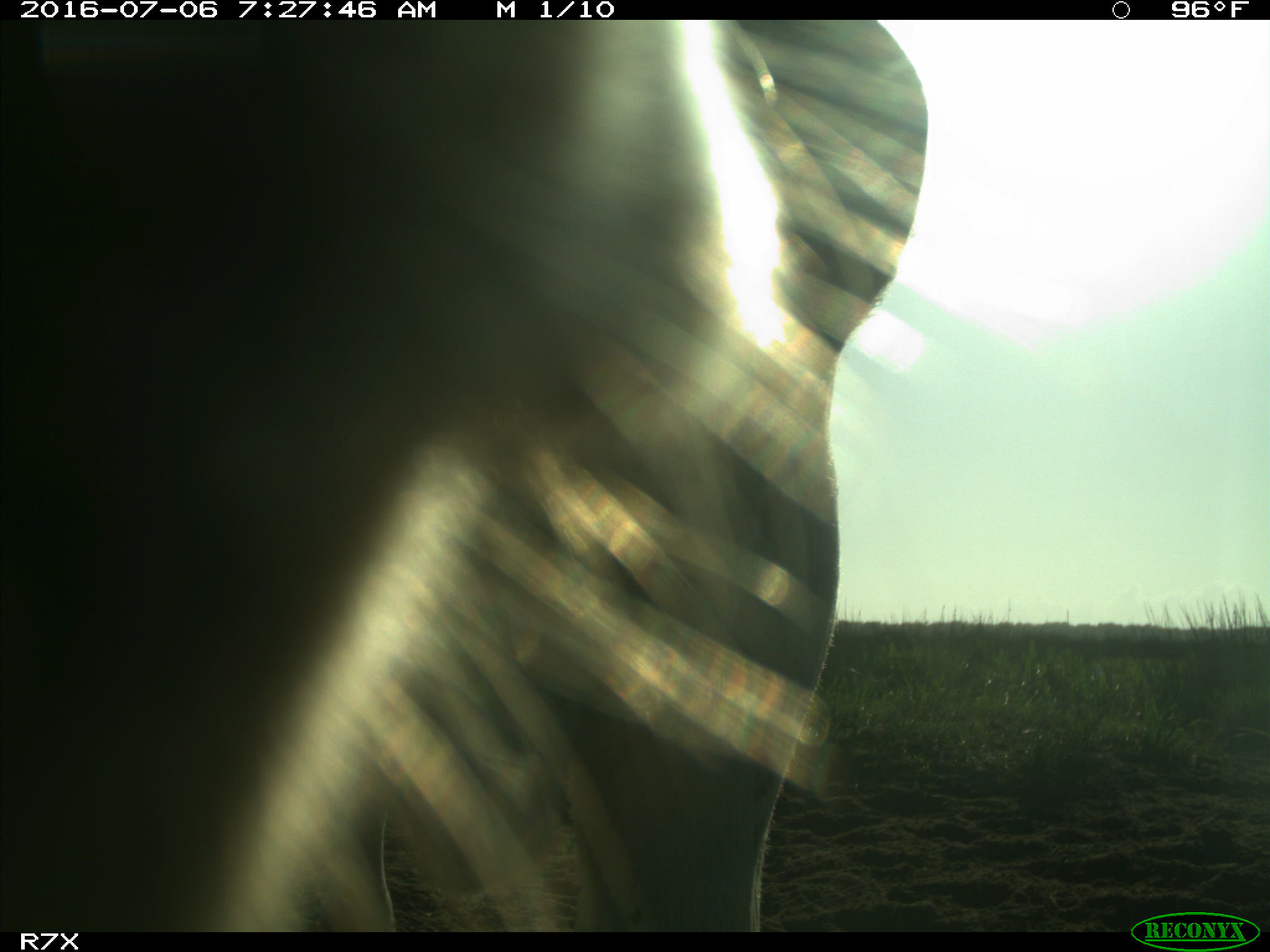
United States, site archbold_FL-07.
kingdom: Animalia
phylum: Chordata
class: Mammalia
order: Artiodactyla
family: Bovidae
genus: Bos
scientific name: Bos taurus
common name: domestic cow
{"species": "Bos taurus (domestic cow)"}